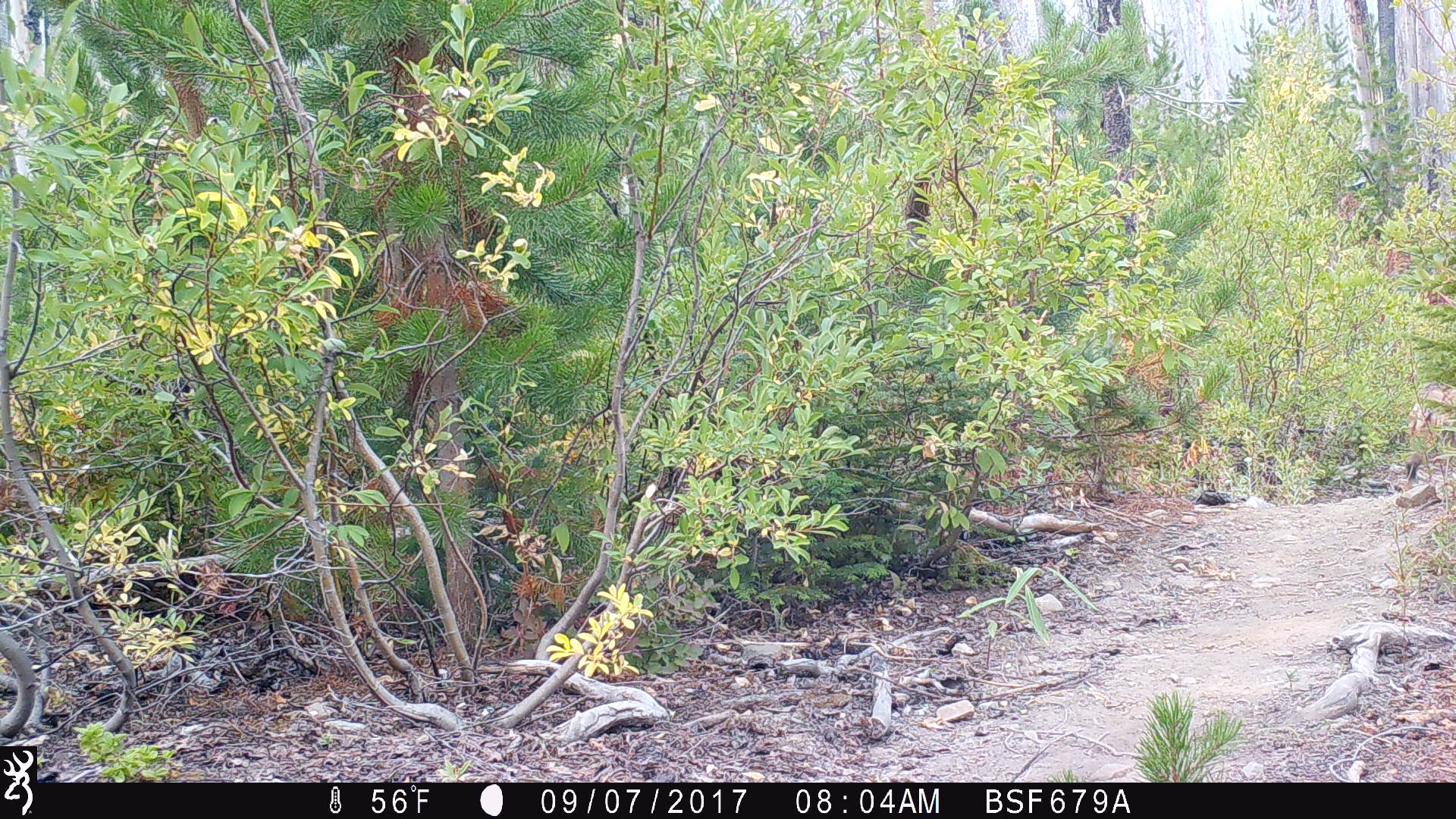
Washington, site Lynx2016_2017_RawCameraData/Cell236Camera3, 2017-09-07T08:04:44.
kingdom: Animalia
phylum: Chordata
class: Mammalia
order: Carnivora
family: Canidae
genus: Canis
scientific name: Canis latrans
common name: coyote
Canis latrans (coyote). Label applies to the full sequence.